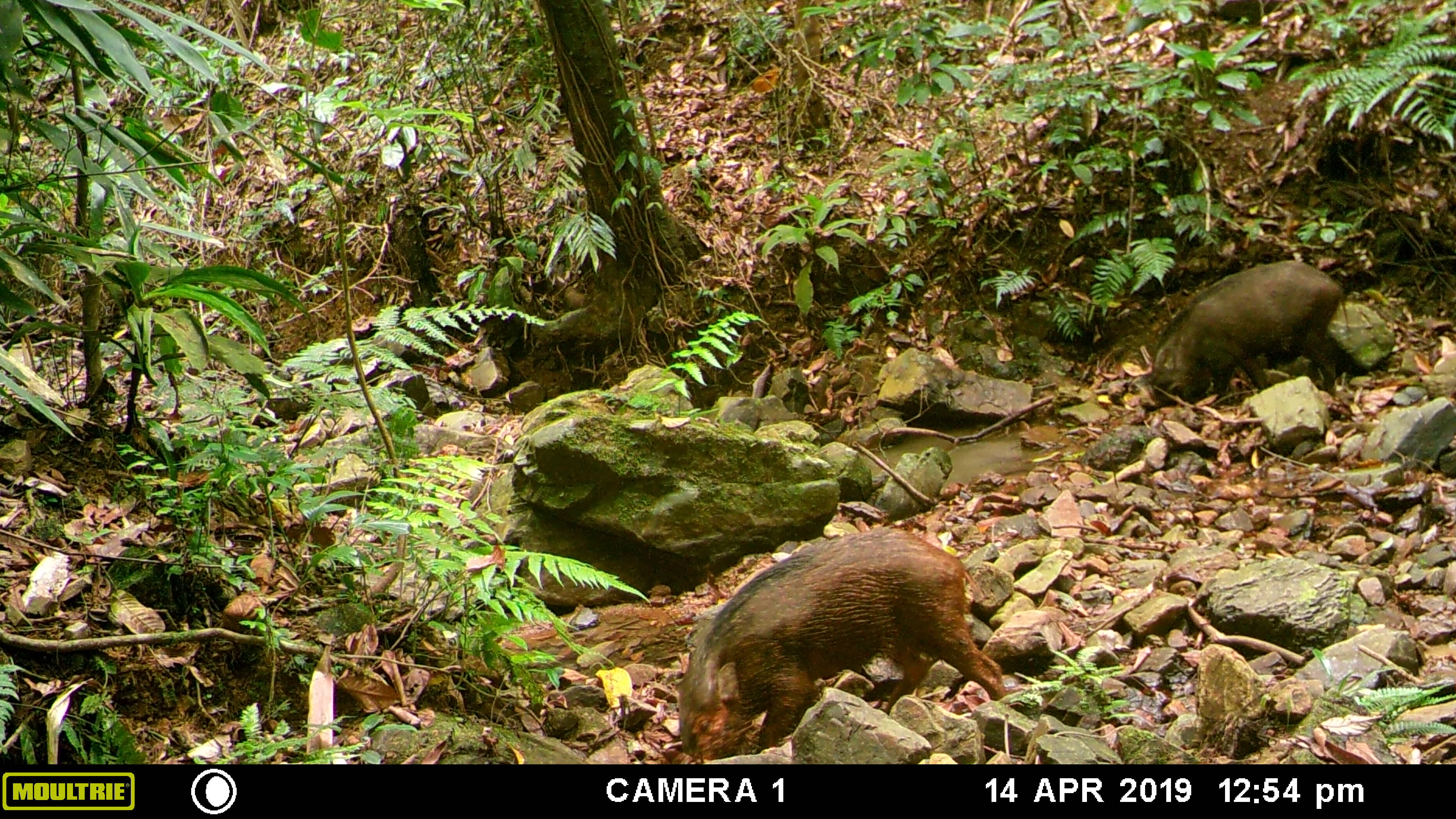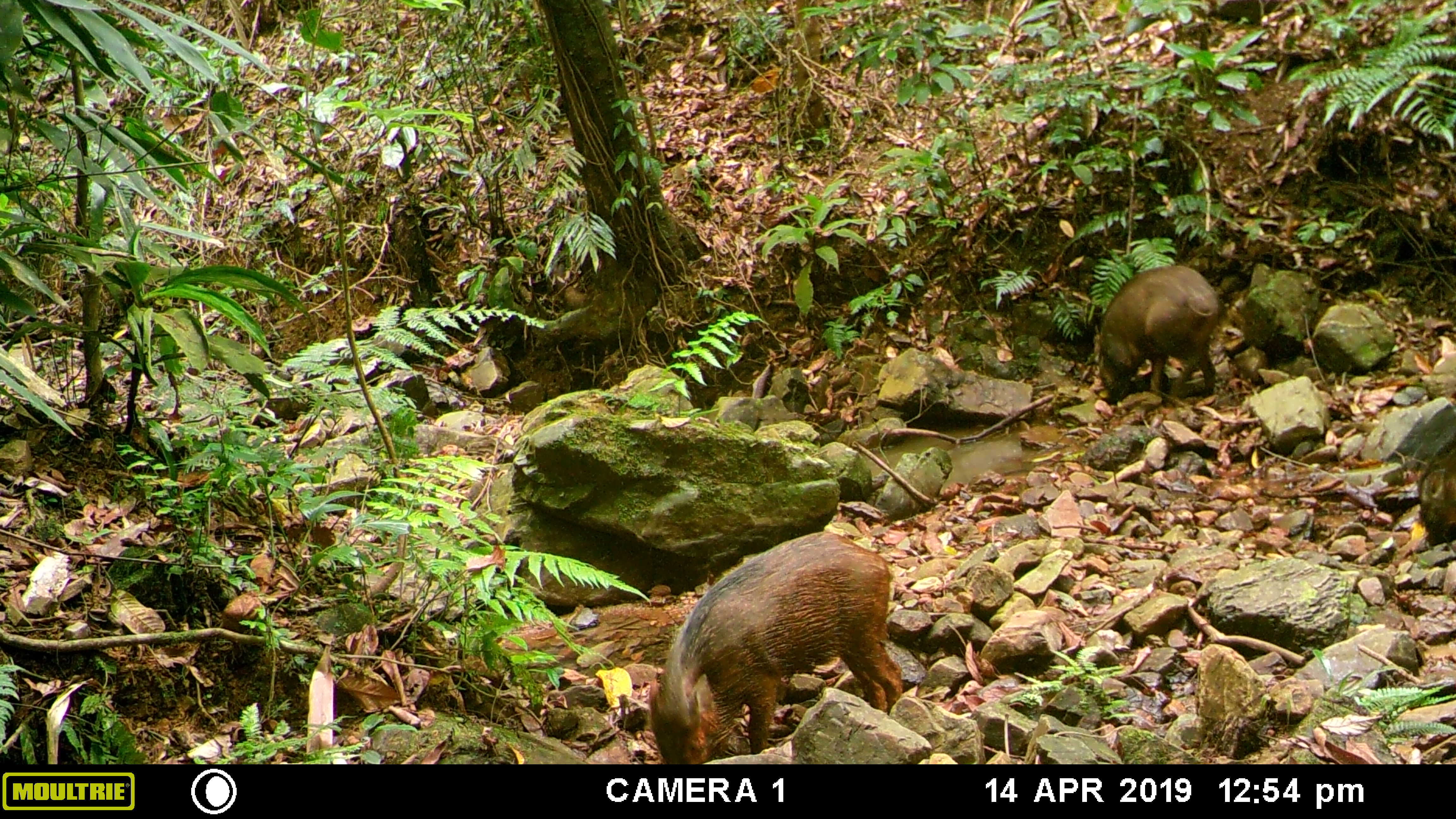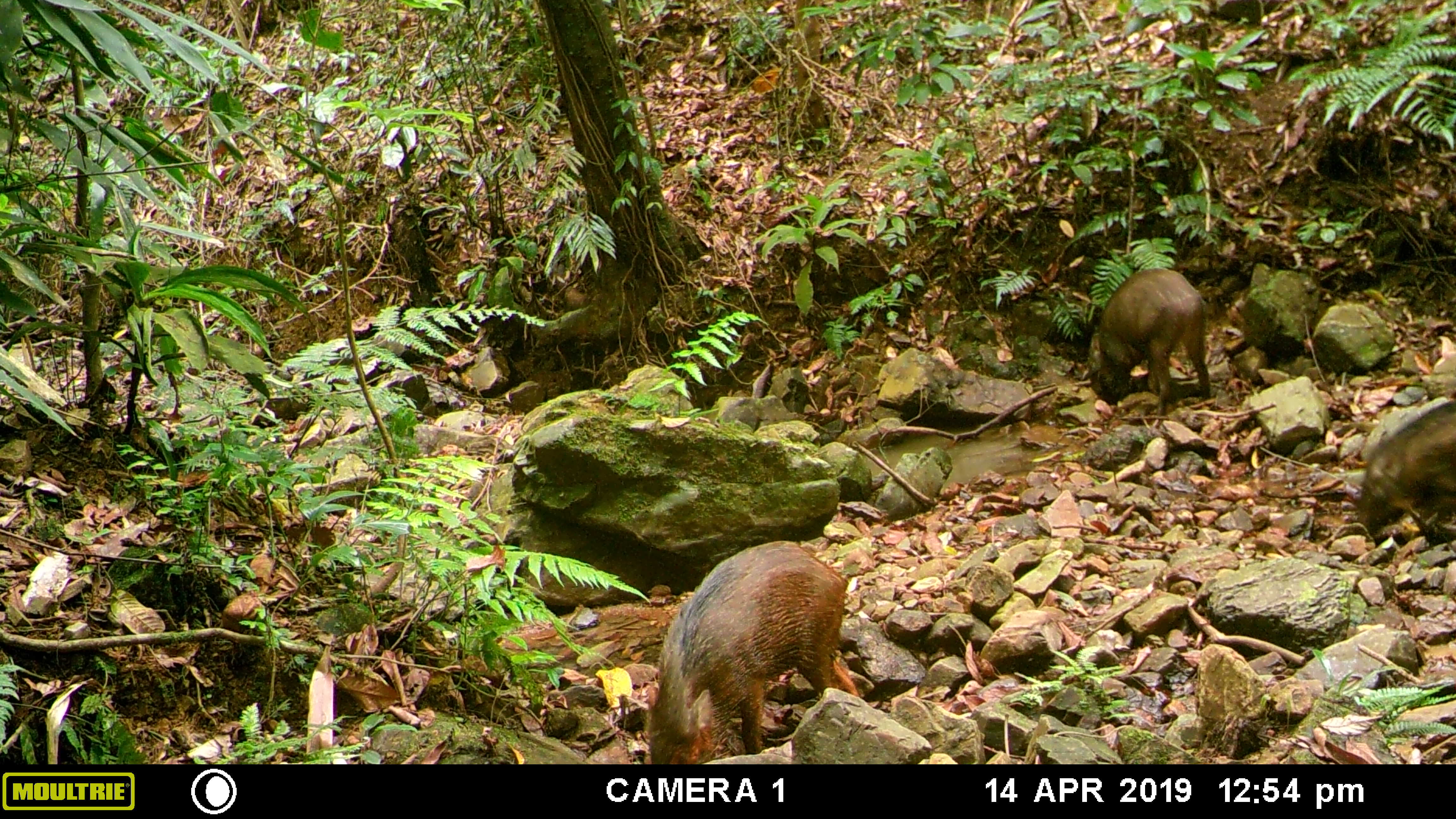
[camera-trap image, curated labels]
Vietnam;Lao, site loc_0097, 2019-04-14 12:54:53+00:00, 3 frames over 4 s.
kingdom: Animalia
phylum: Chordata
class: Mammalia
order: Artiodactyla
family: Suidae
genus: Sus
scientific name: Sus scrofa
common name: eurasian wild pig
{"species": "eurasian wild pig (Sus scrofa)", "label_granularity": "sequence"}